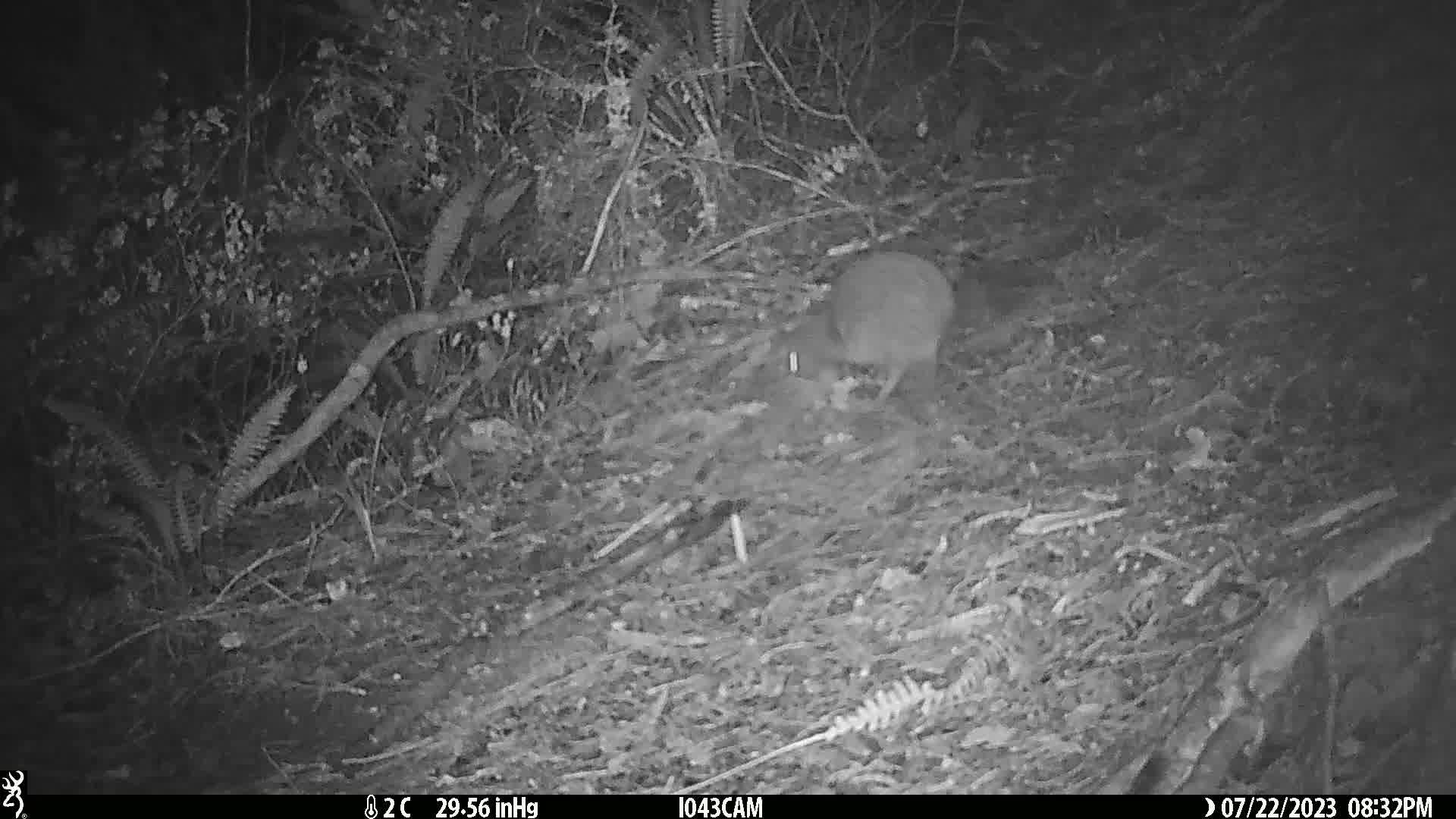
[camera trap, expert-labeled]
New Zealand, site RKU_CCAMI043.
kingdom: Animalia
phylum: Chordata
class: Aves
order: Apterygiformes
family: Apterygidae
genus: Apteryx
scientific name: Apteryx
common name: kiwi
Kiwi (Apteryx).